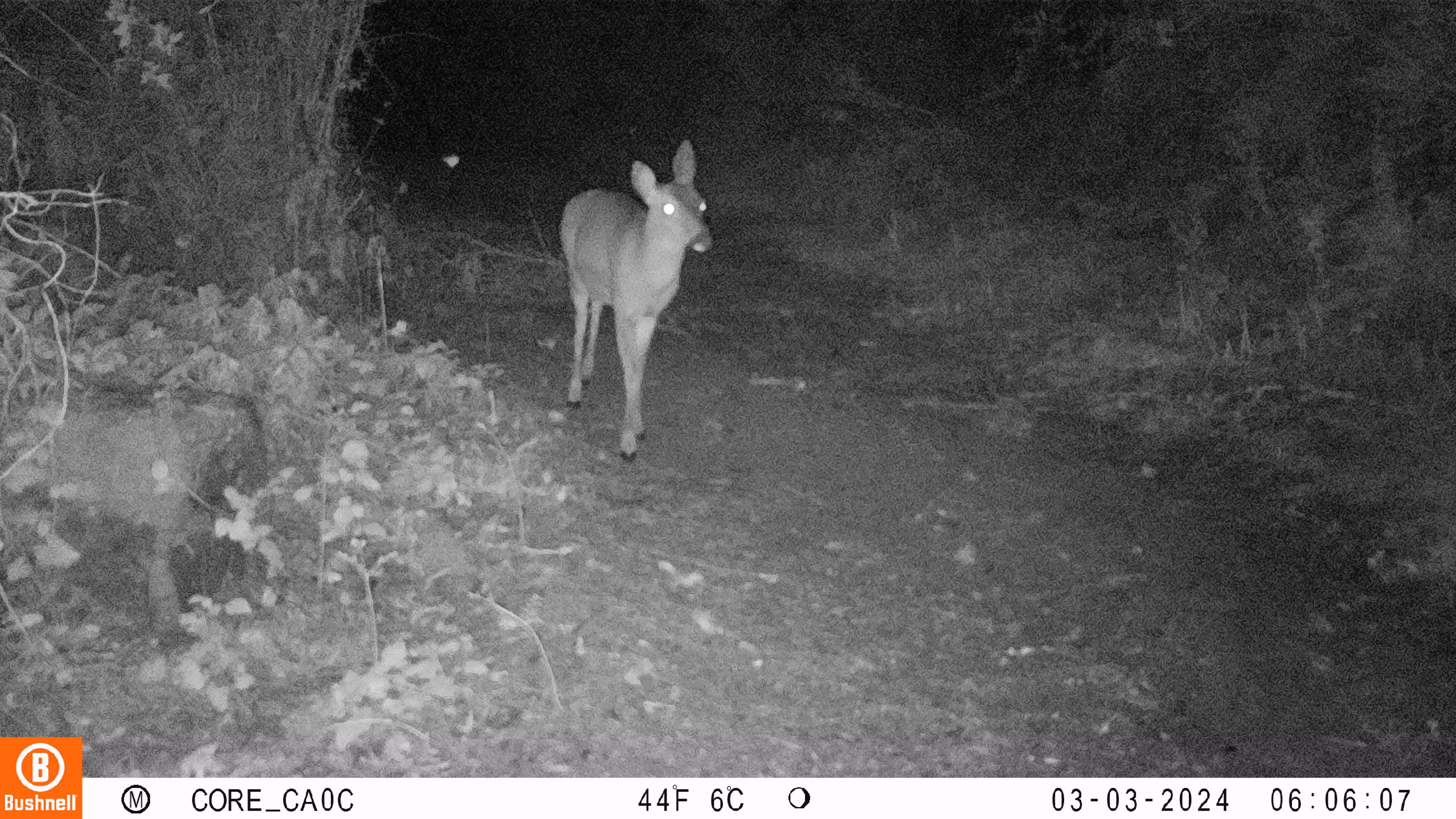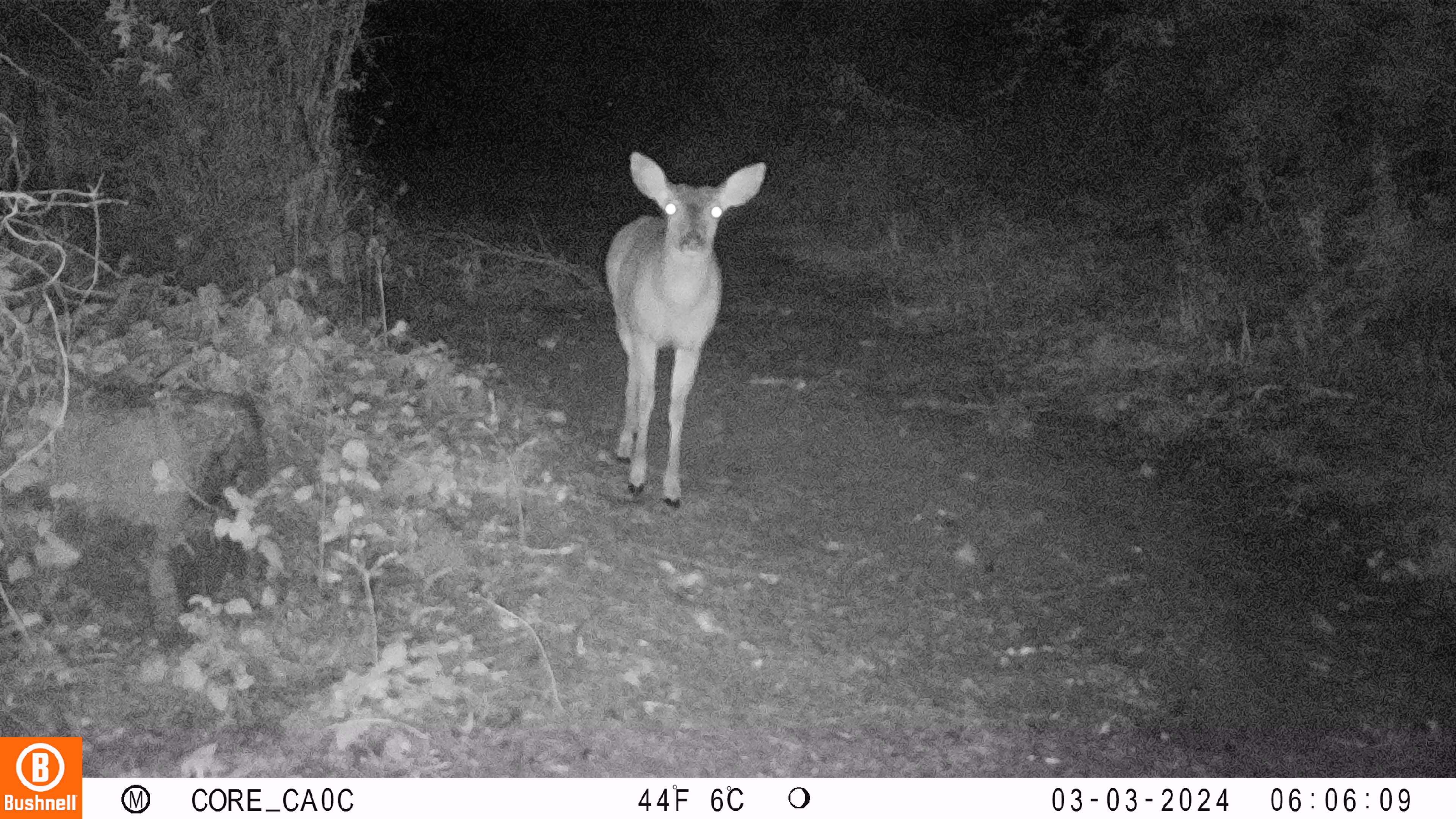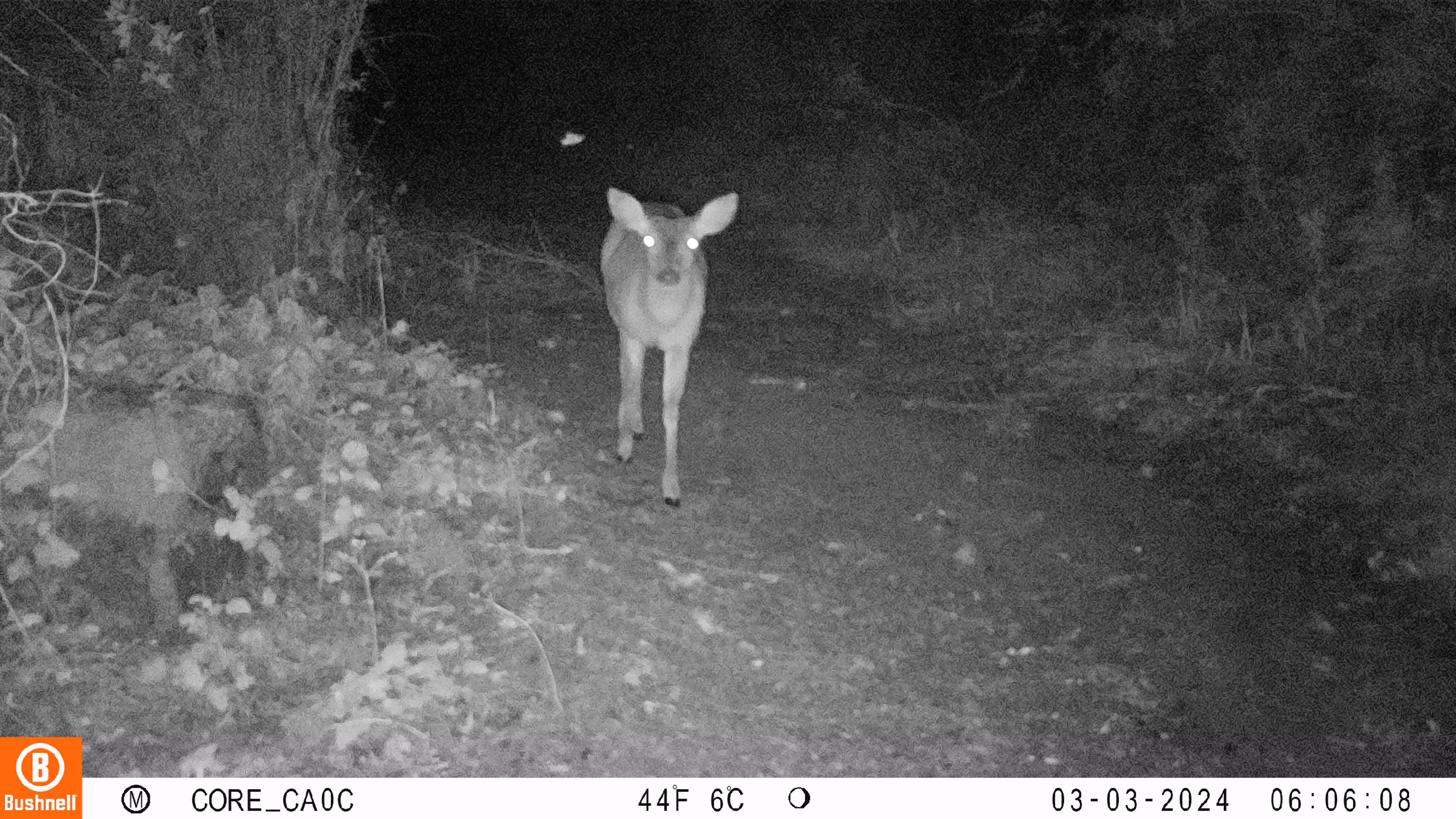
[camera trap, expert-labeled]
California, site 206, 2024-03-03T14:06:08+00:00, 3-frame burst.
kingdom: Animalia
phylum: Chordata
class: Mammalia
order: Artiodactyla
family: Cervidae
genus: Odocoileus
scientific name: Odocoileus hemionus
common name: mule deer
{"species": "mule deer (Odocoileus hemionus)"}